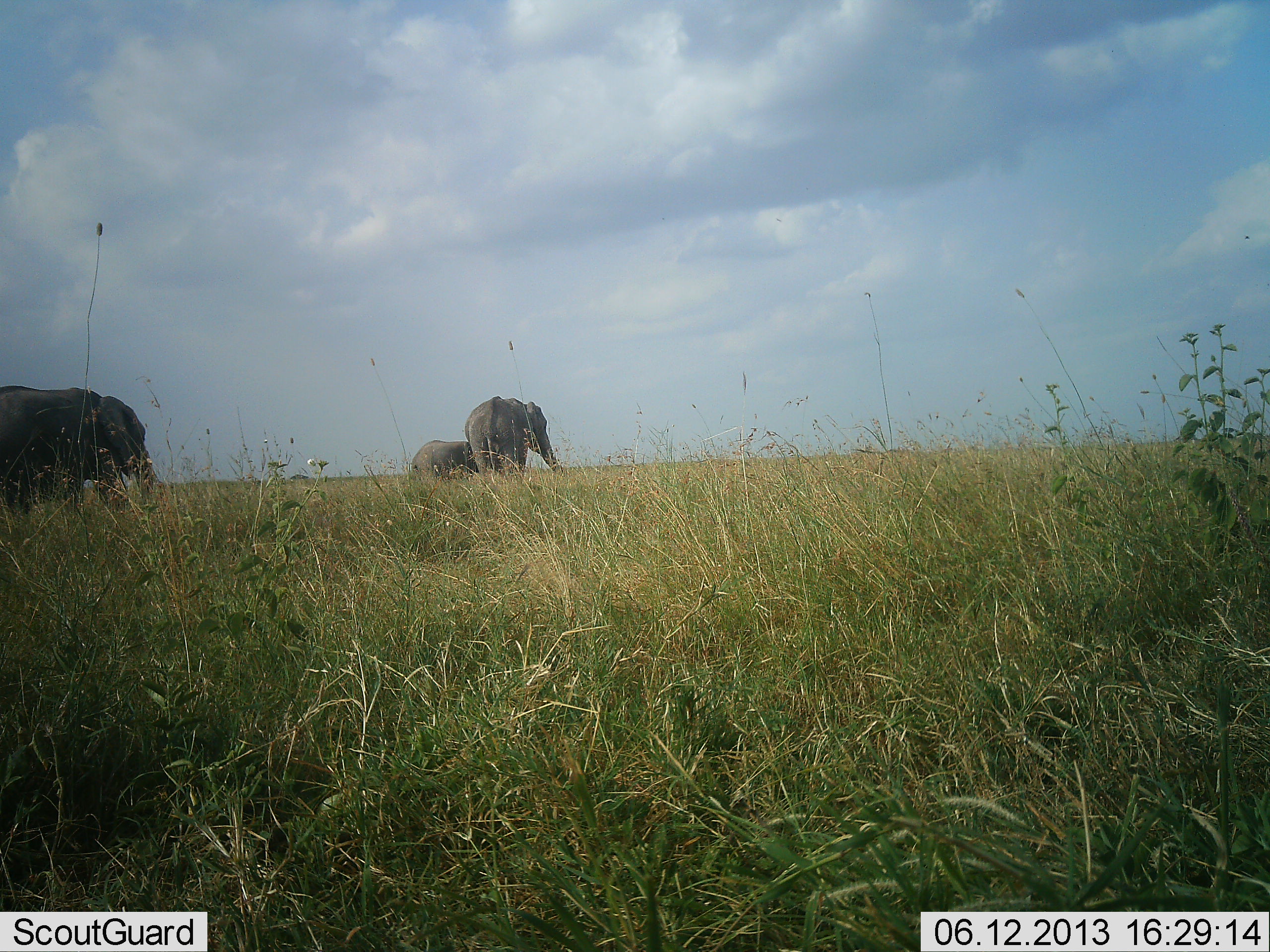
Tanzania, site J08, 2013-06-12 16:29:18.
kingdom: Animalia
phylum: Chordata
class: Mammalia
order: Proboscidea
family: Elephantidae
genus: Loxodonta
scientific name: Loxodonta africana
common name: african bush elephant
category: elephant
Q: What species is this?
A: Elephant (african bush elephant) (Loxodonta africana).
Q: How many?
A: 3.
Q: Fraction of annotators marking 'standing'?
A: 41%.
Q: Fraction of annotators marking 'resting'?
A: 0%.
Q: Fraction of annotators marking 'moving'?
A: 65%.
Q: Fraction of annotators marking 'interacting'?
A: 0%.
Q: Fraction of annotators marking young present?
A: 15%.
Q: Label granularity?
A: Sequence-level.